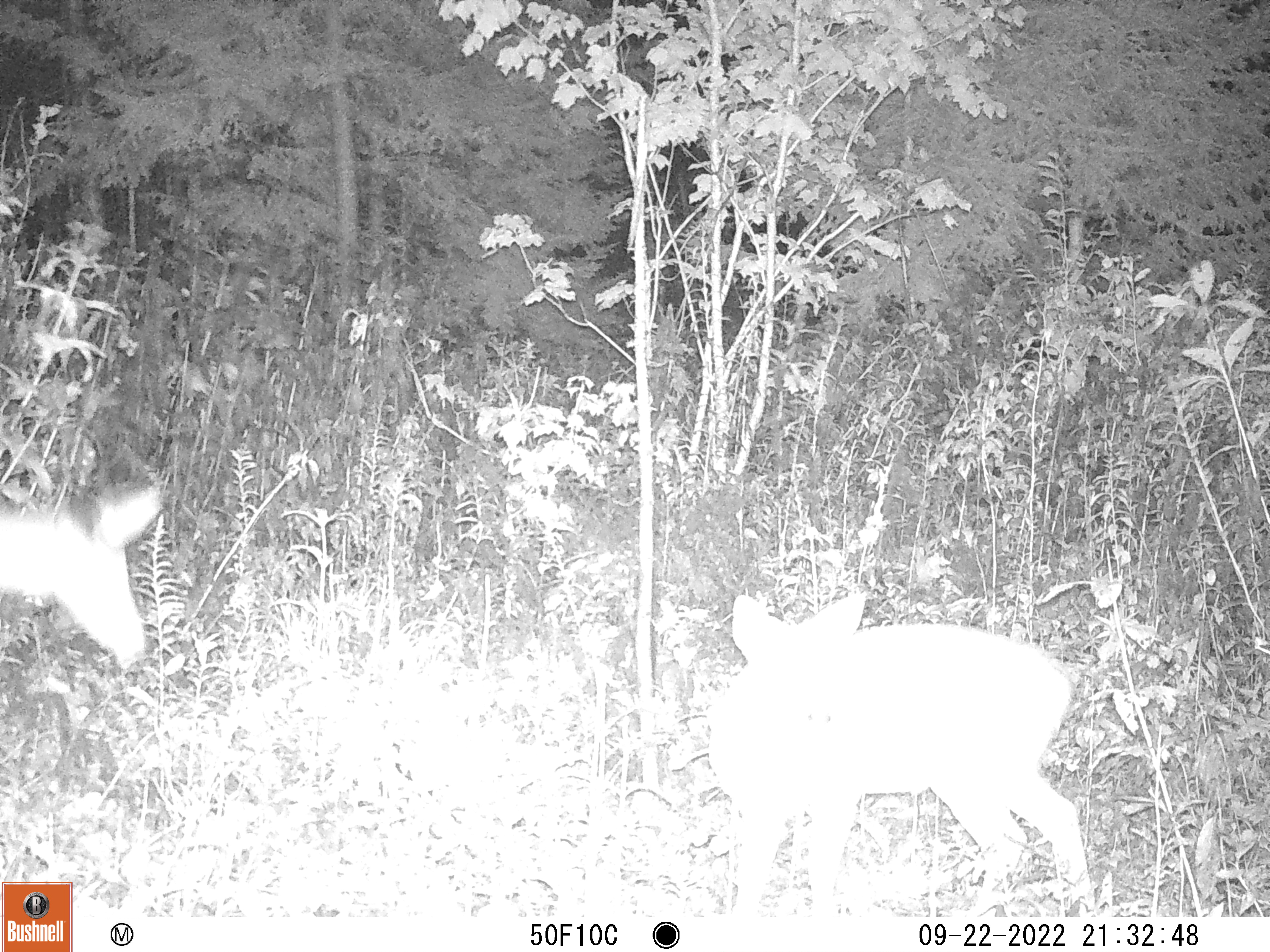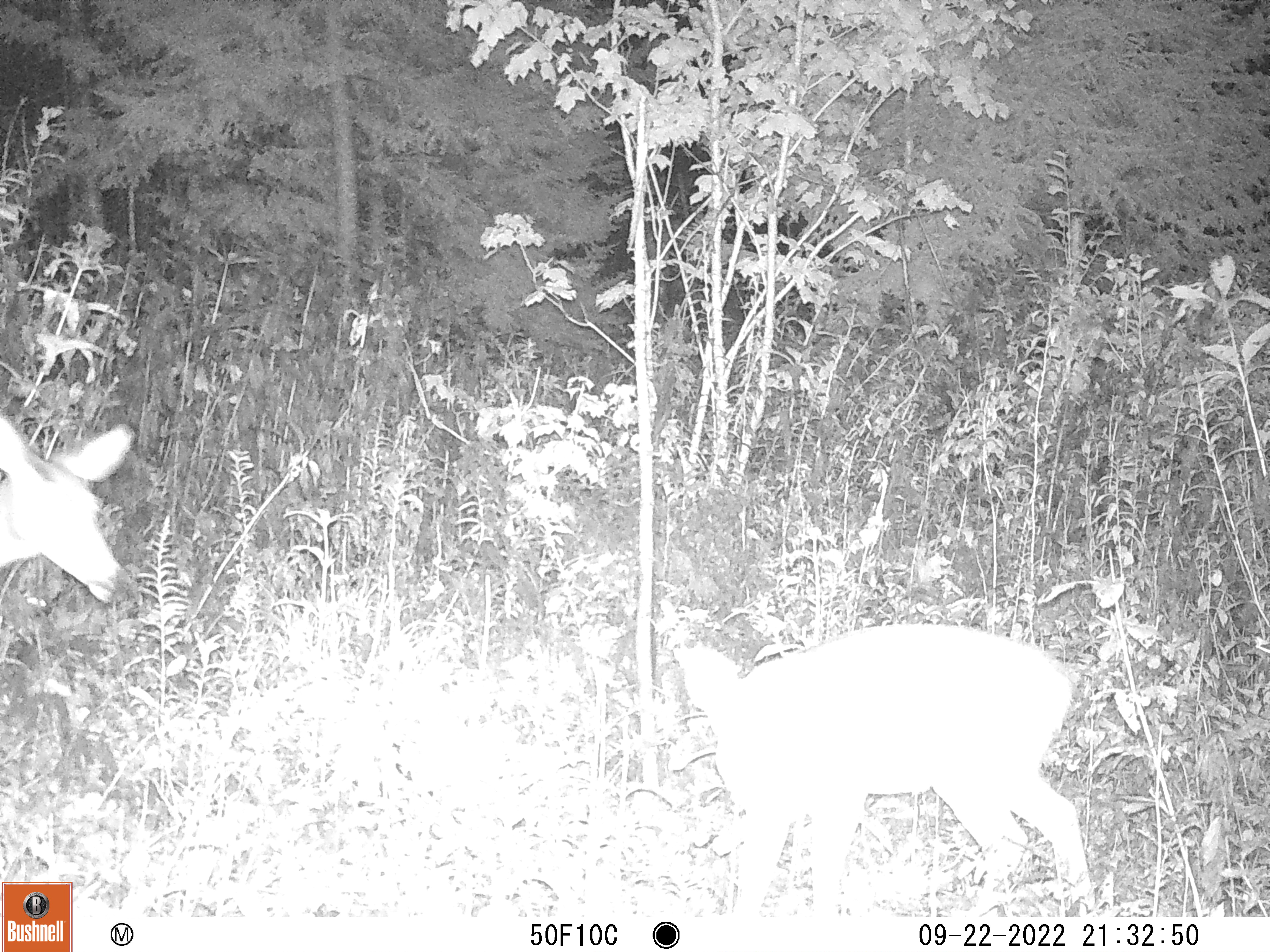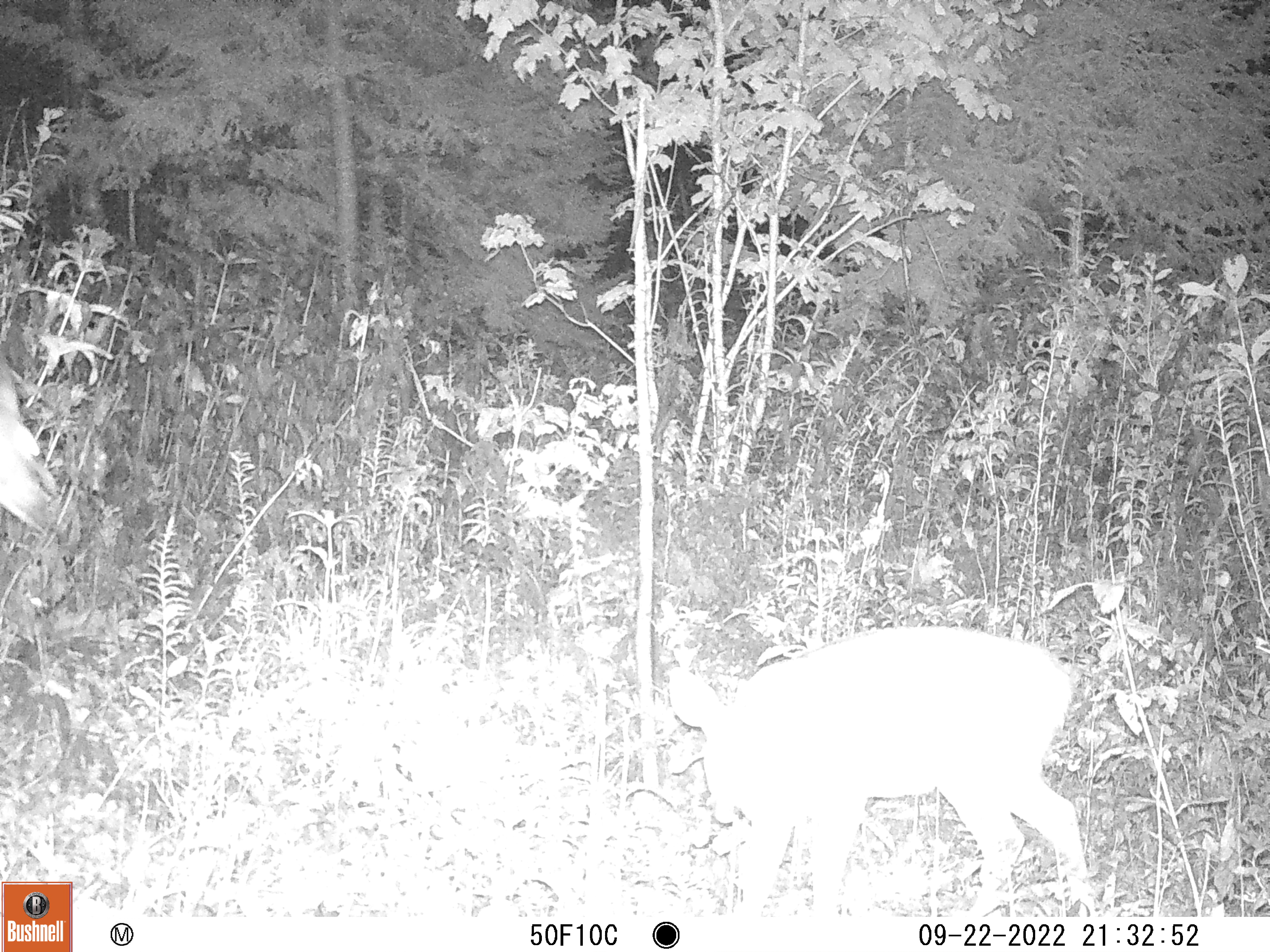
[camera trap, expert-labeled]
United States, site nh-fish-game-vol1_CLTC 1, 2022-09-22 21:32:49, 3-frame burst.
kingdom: Animalia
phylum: Chordata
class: Mammalia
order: Artiodactyla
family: Cervidae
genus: Odocoileus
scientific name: Odocoileus virginianus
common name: white-tailed deer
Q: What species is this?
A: White-tailed deer (Odocoileus virginianus).